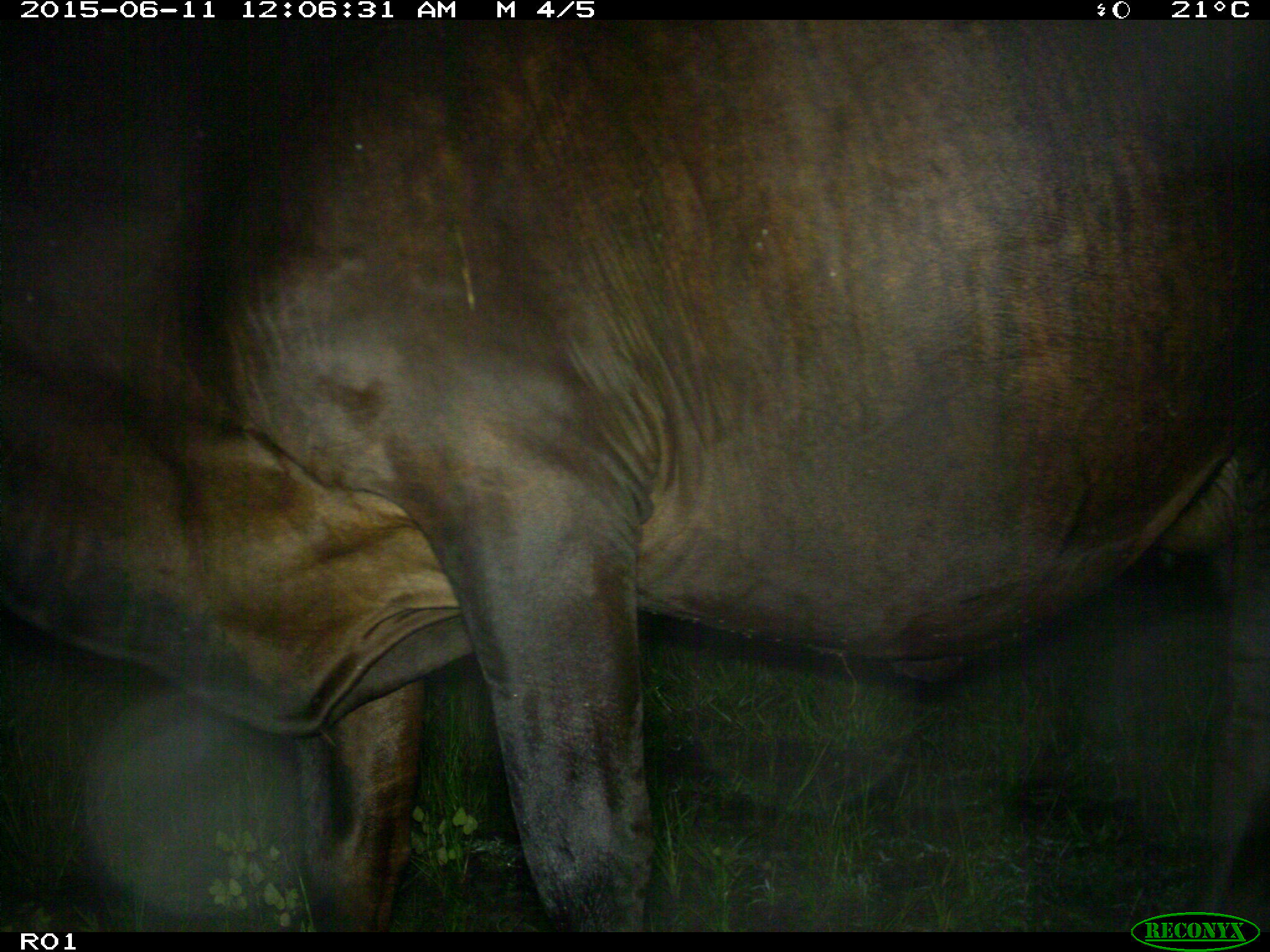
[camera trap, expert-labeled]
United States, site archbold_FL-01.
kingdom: Animalia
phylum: Chordata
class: Mammalia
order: Artiodactyla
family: Bovidae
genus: Bos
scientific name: Bos taurus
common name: domestic cow